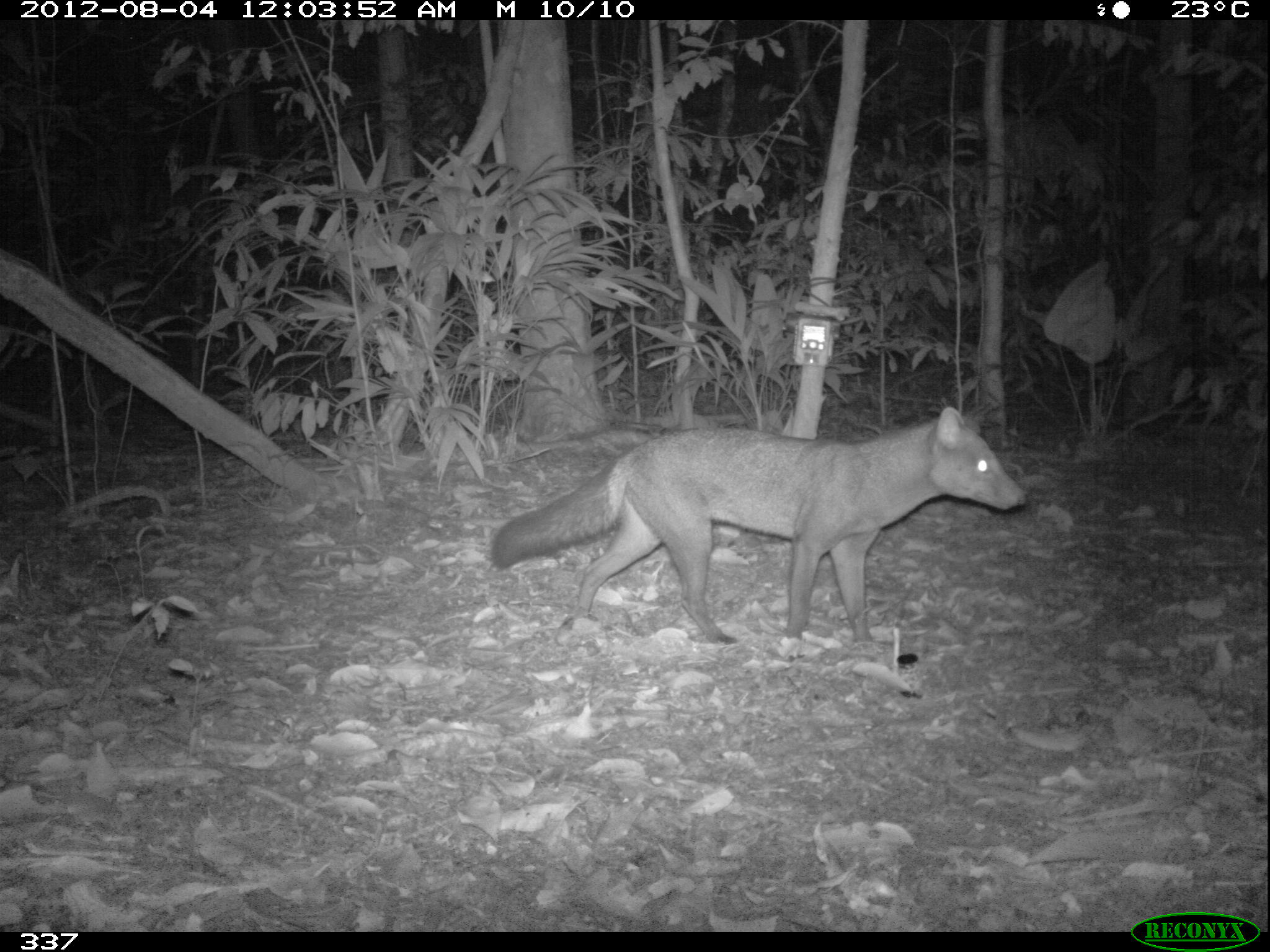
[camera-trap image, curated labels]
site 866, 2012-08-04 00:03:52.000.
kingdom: Animalia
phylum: Chordata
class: Mammalia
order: Carnivora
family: Canidae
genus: Atelocynus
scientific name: Atelocynus microtis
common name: short-eared dog